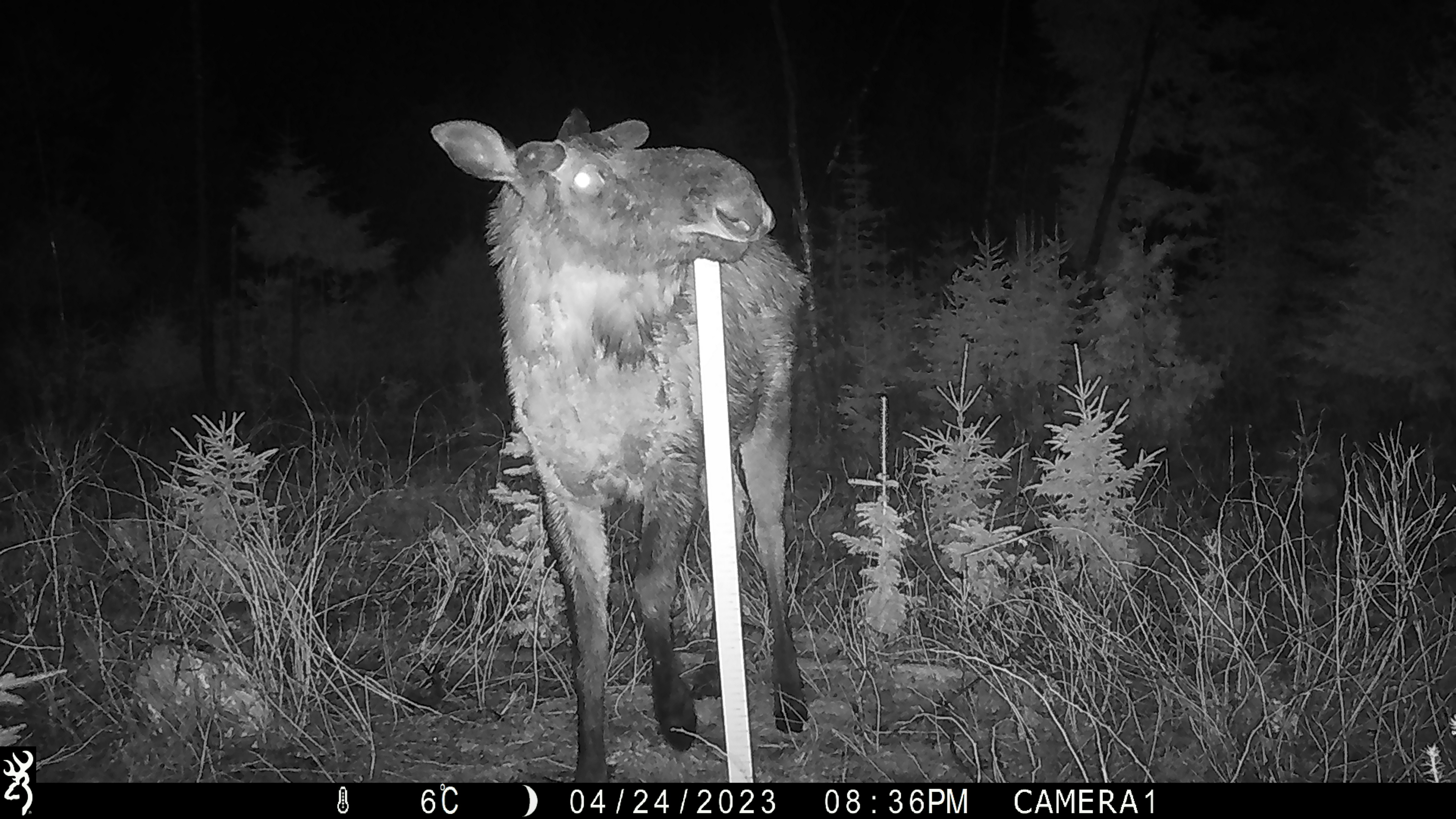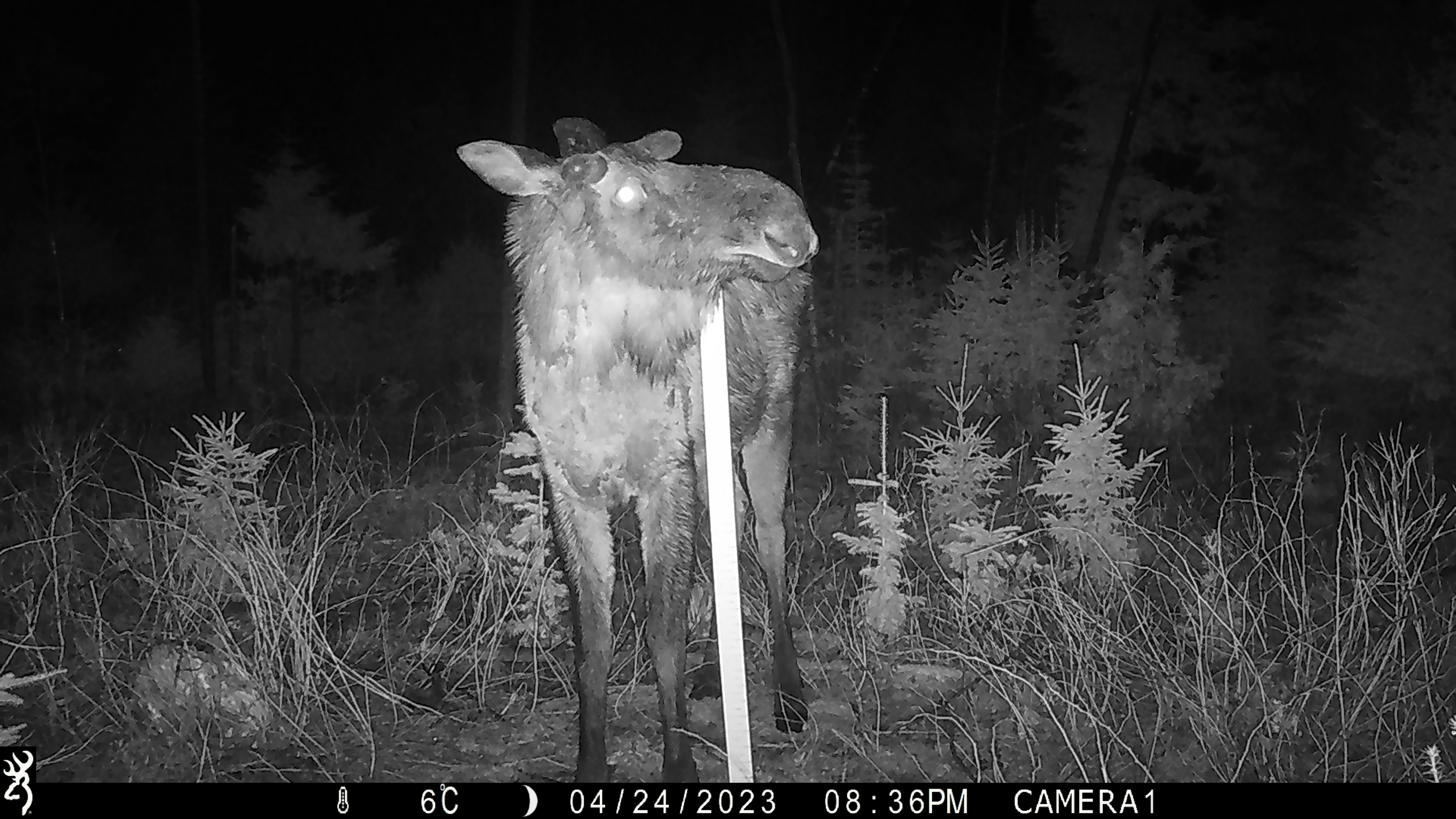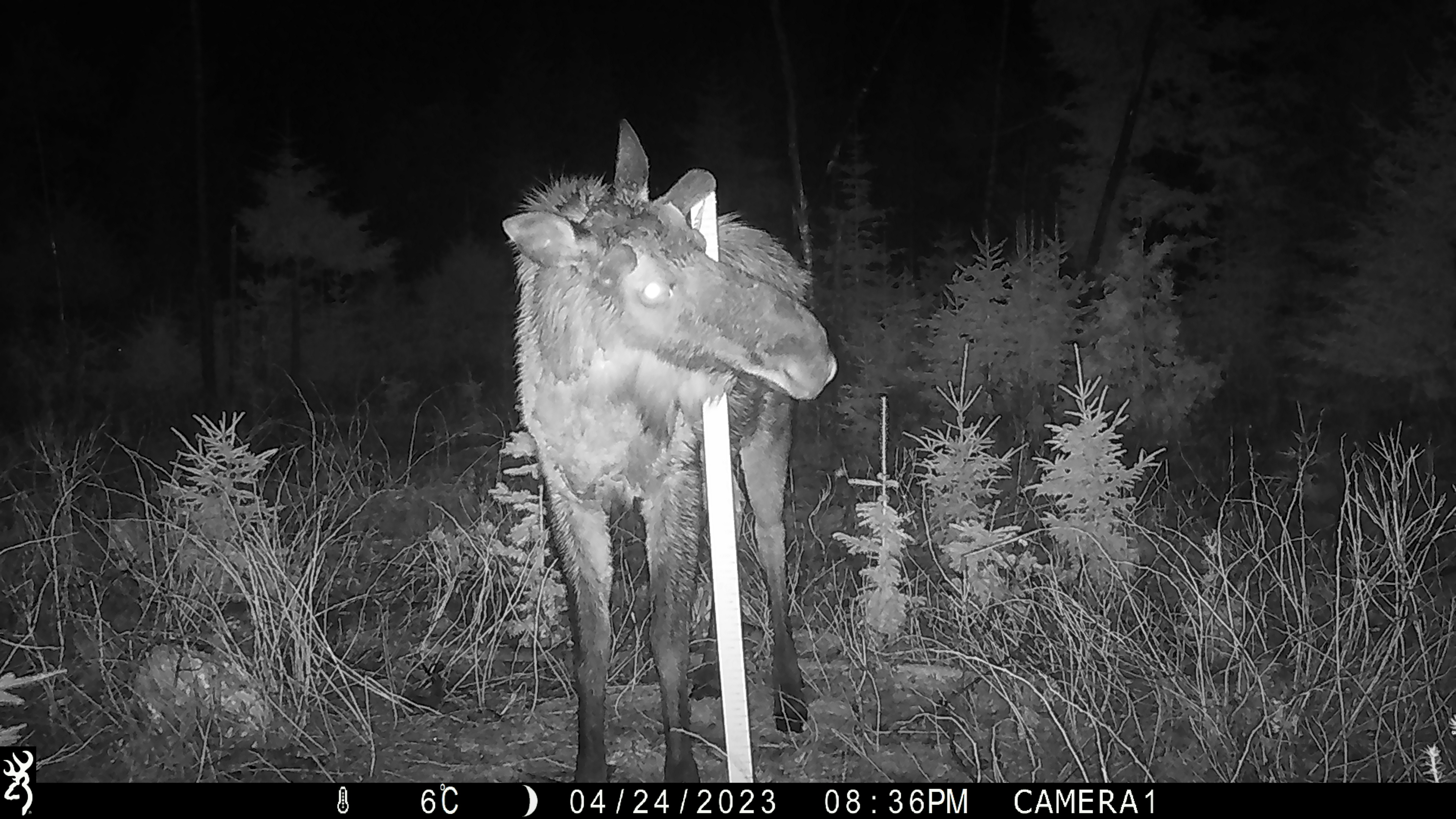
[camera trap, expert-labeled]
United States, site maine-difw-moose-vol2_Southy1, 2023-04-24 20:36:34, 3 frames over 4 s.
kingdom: Animalia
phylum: Chordata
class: Mammalia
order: Artiodactyla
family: Cervidae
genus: Alces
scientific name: Alces alces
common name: moose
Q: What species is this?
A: Moose (Alces alces).